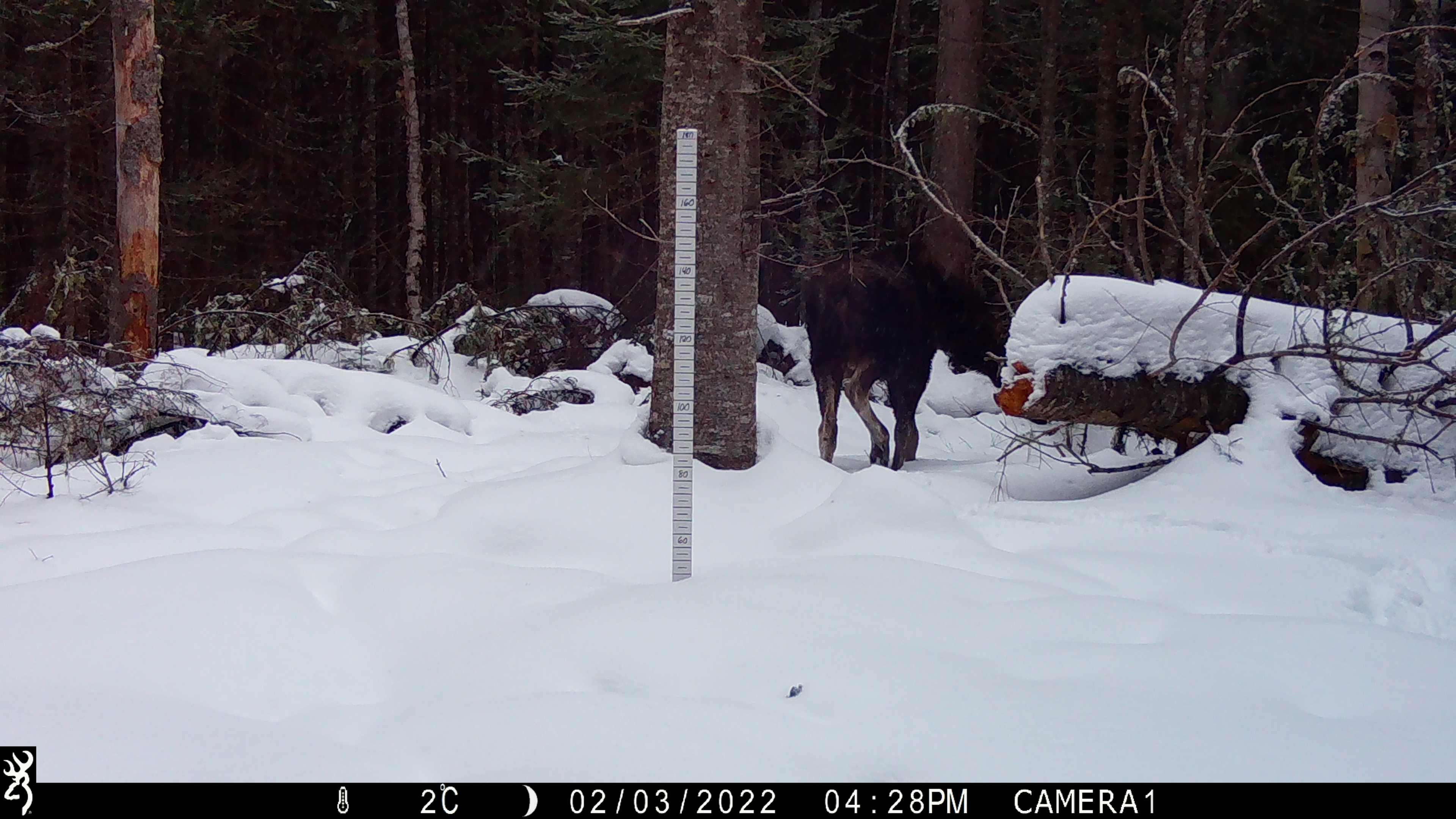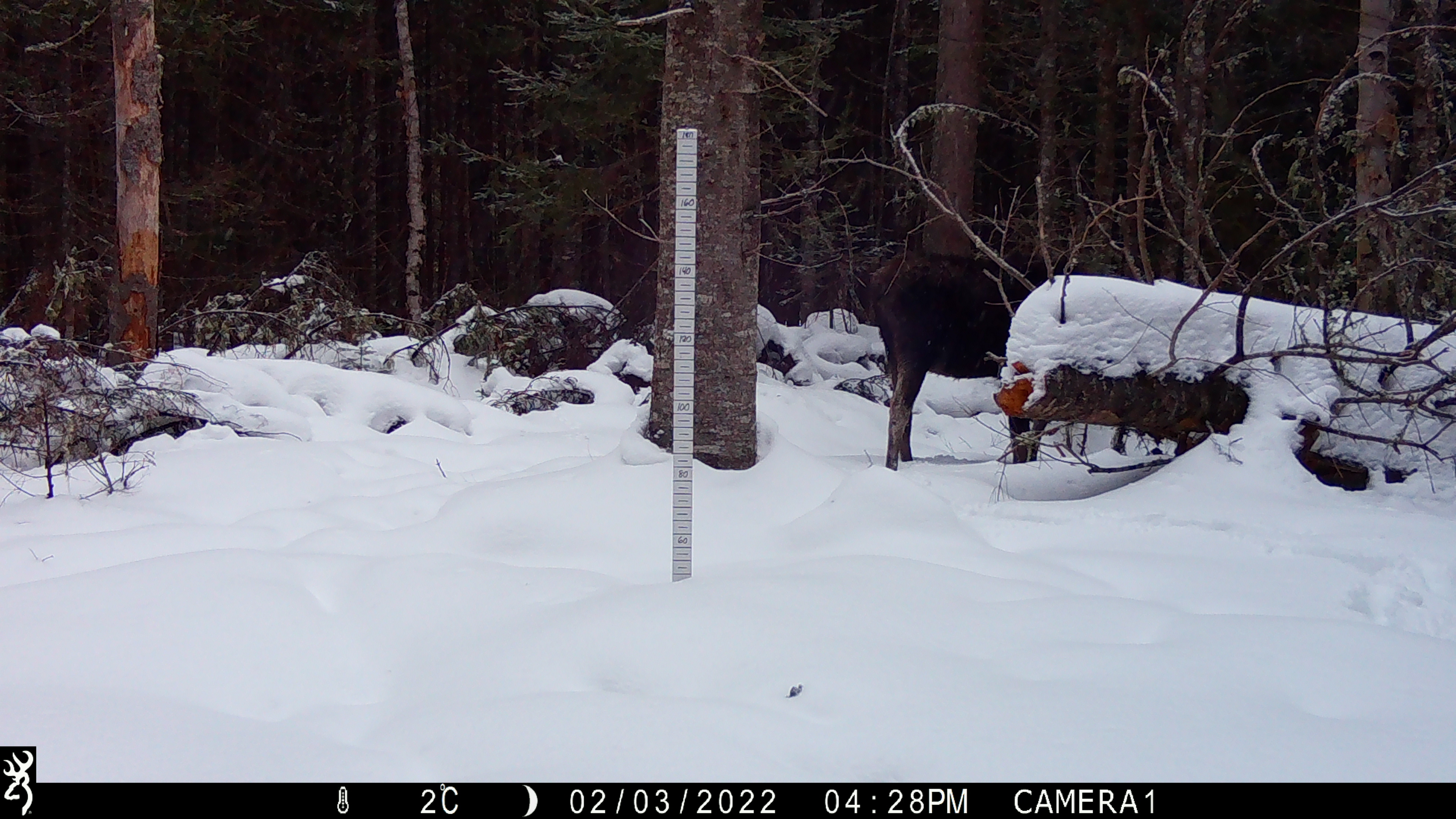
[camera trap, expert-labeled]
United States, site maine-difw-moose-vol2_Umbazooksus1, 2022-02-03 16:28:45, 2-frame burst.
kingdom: Animalia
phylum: Chordata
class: Mammalia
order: Artiodactyla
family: Cervidae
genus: Alces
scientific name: Alces alces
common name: moose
Moose (Alces alces).